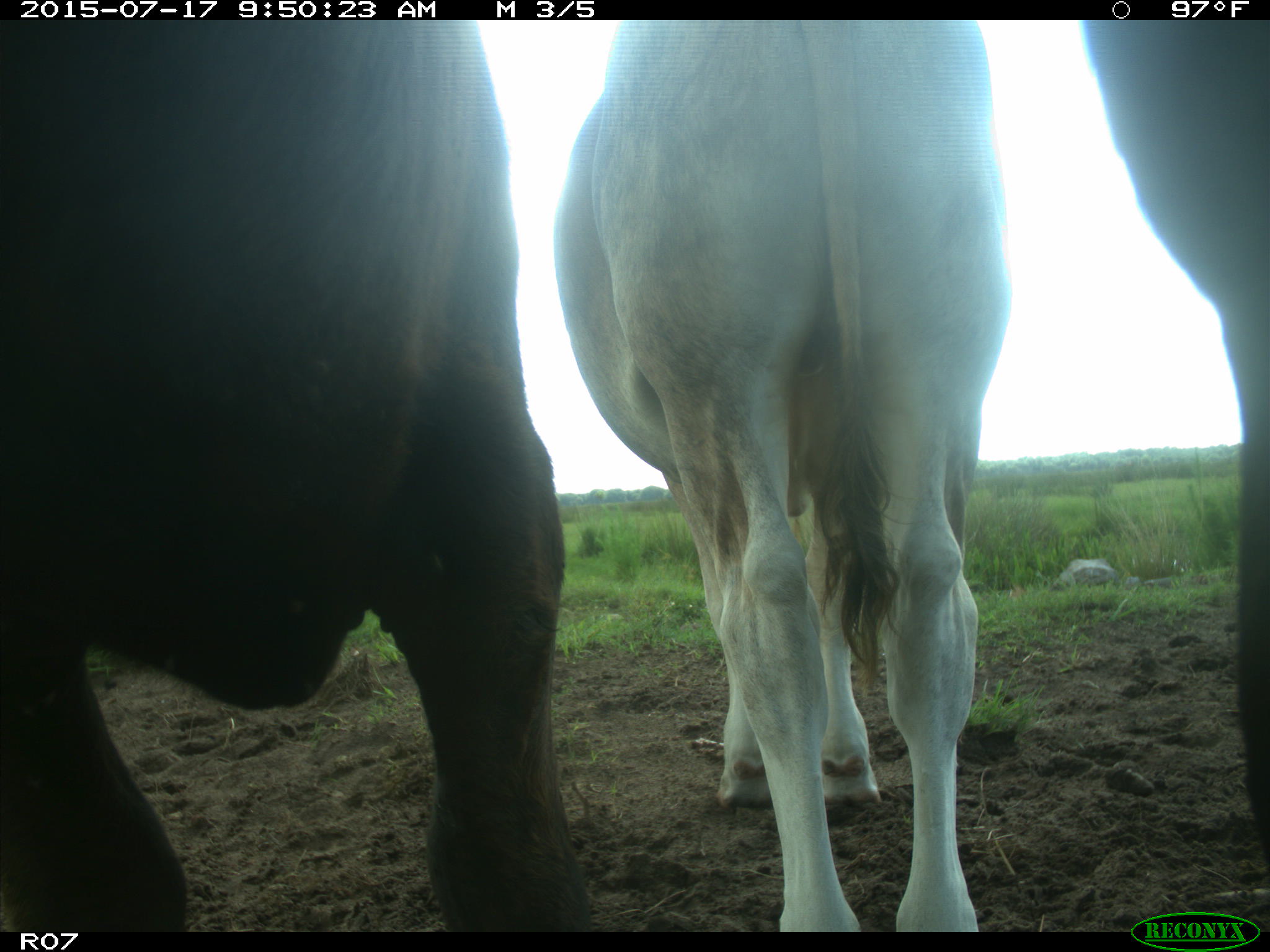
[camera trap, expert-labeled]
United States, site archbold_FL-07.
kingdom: Animalia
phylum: Chordata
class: Mammalia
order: Artiodactyla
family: Bovidae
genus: Bos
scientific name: Bos taurus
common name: domestic cow